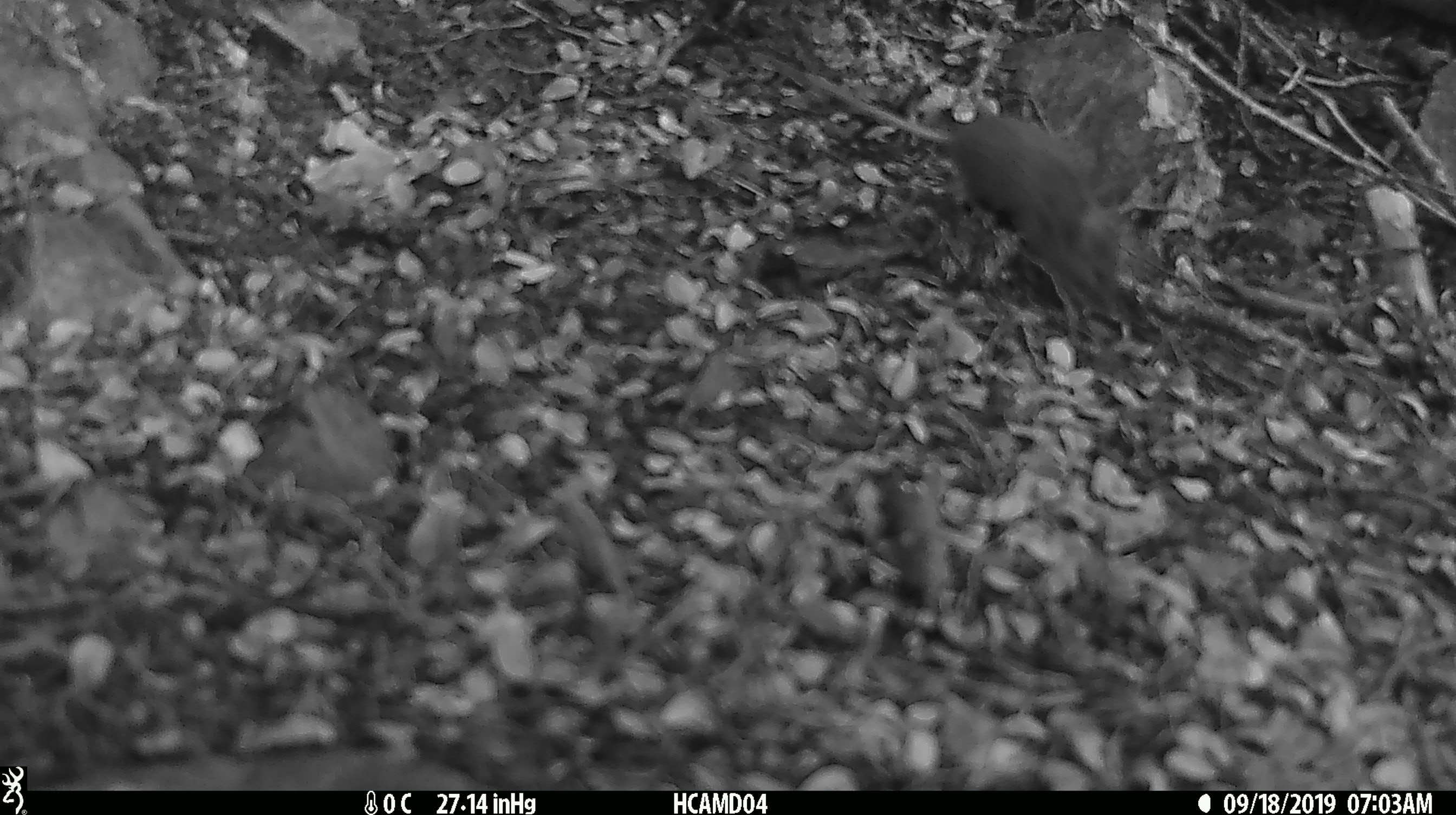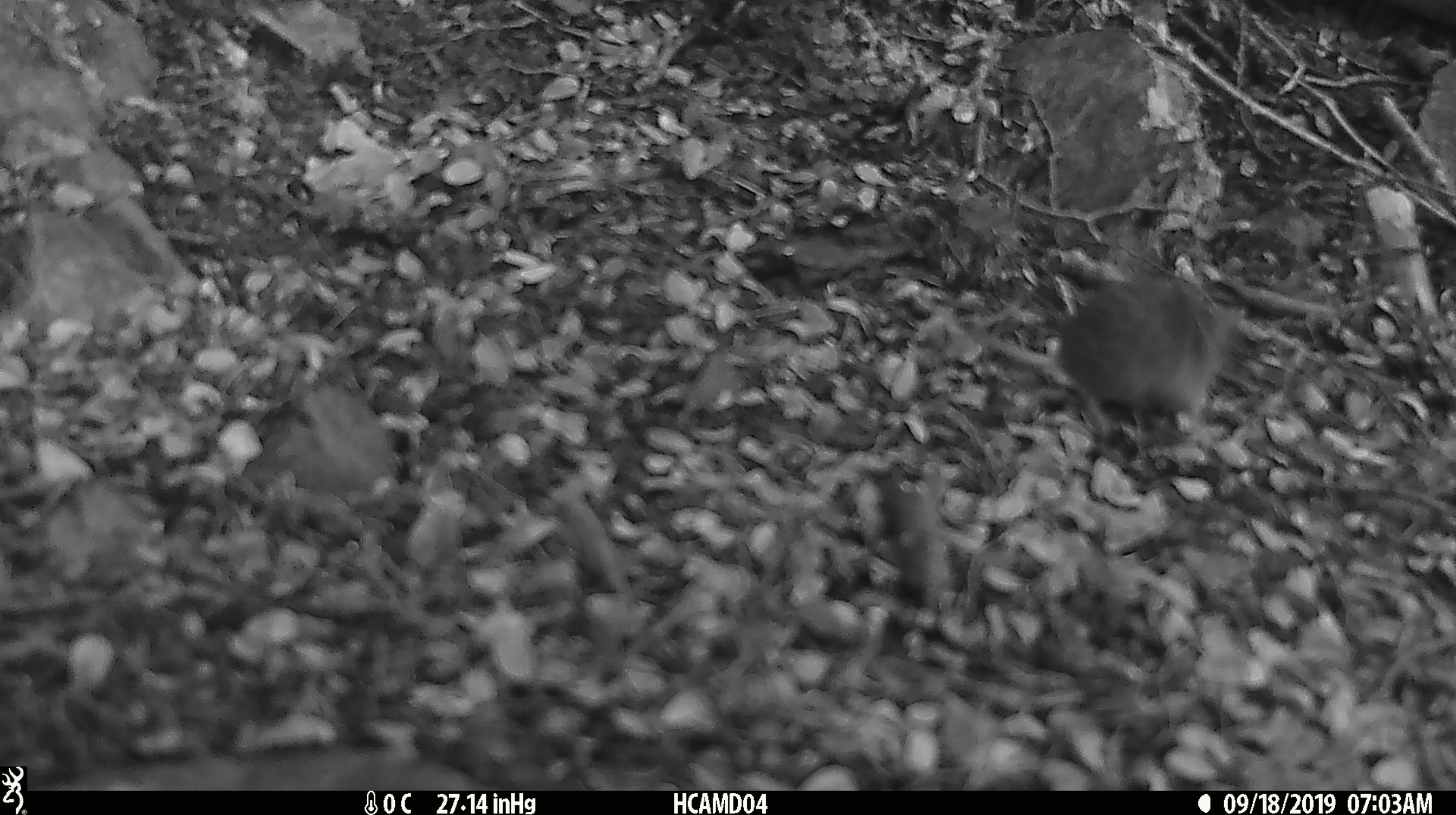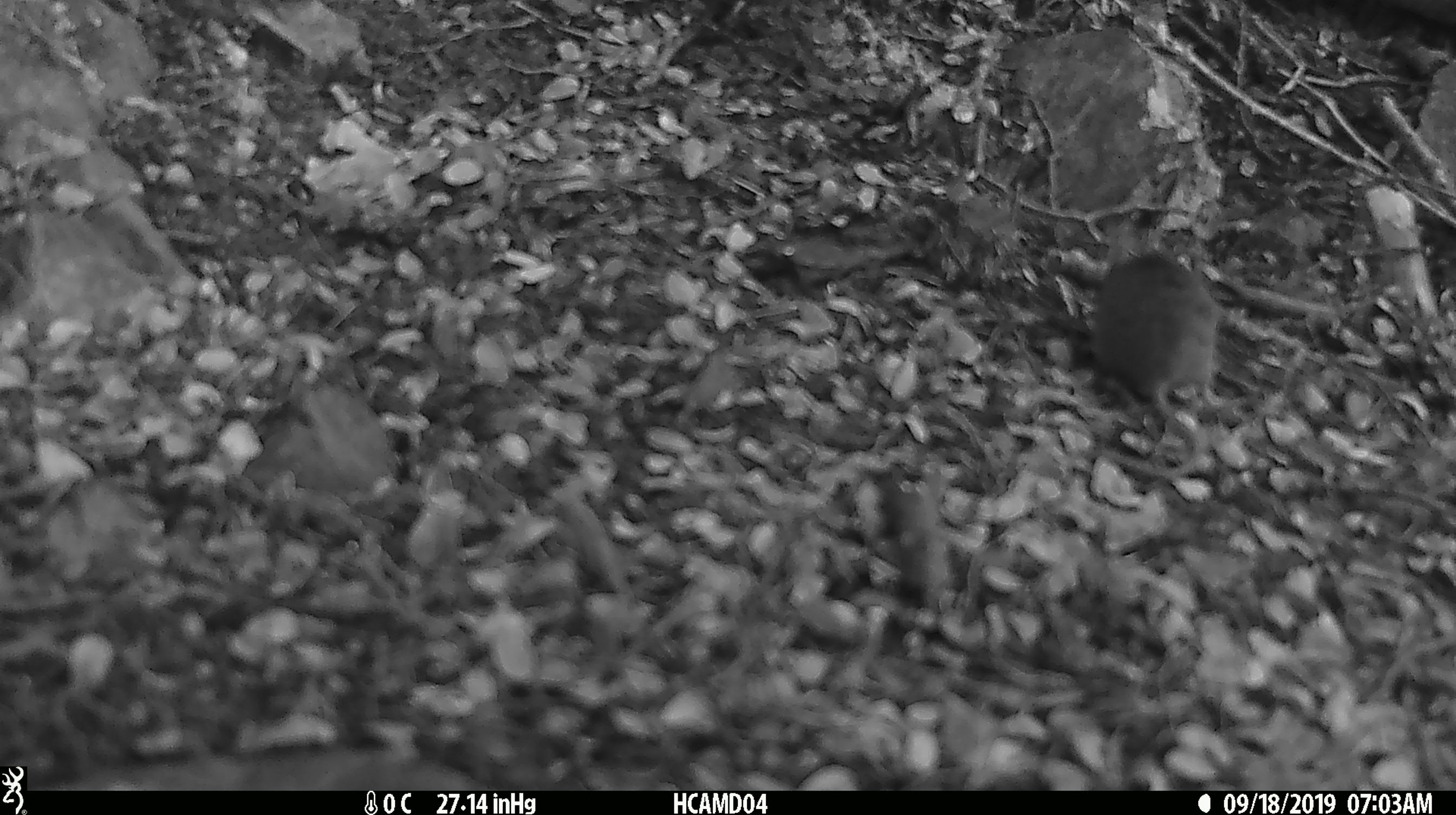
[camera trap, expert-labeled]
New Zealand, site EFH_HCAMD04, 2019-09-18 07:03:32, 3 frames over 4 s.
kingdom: Animalia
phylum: Chordata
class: Mammalia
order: Rodentia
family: Muridae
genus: Mus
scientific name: Mus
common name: mouse